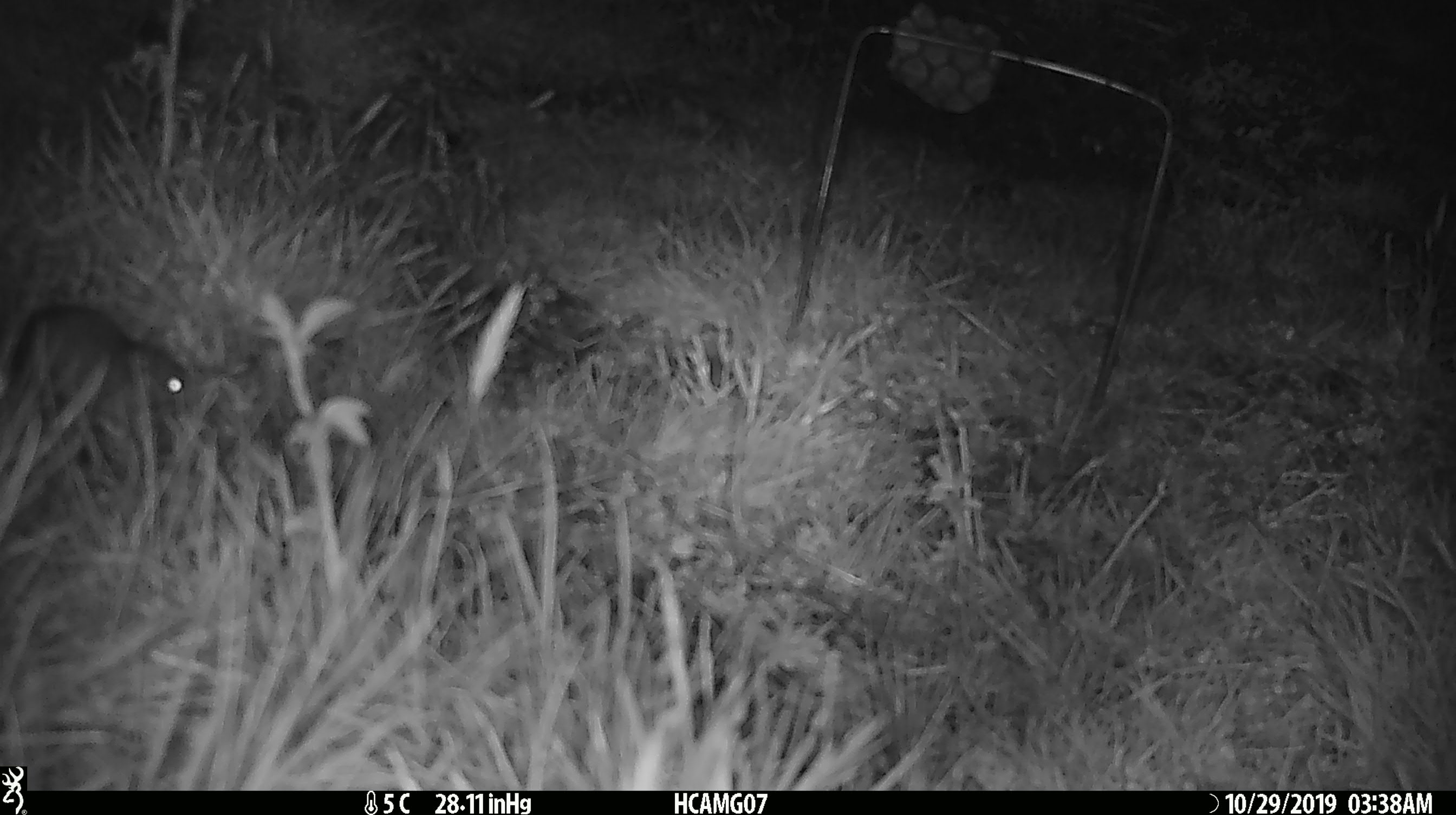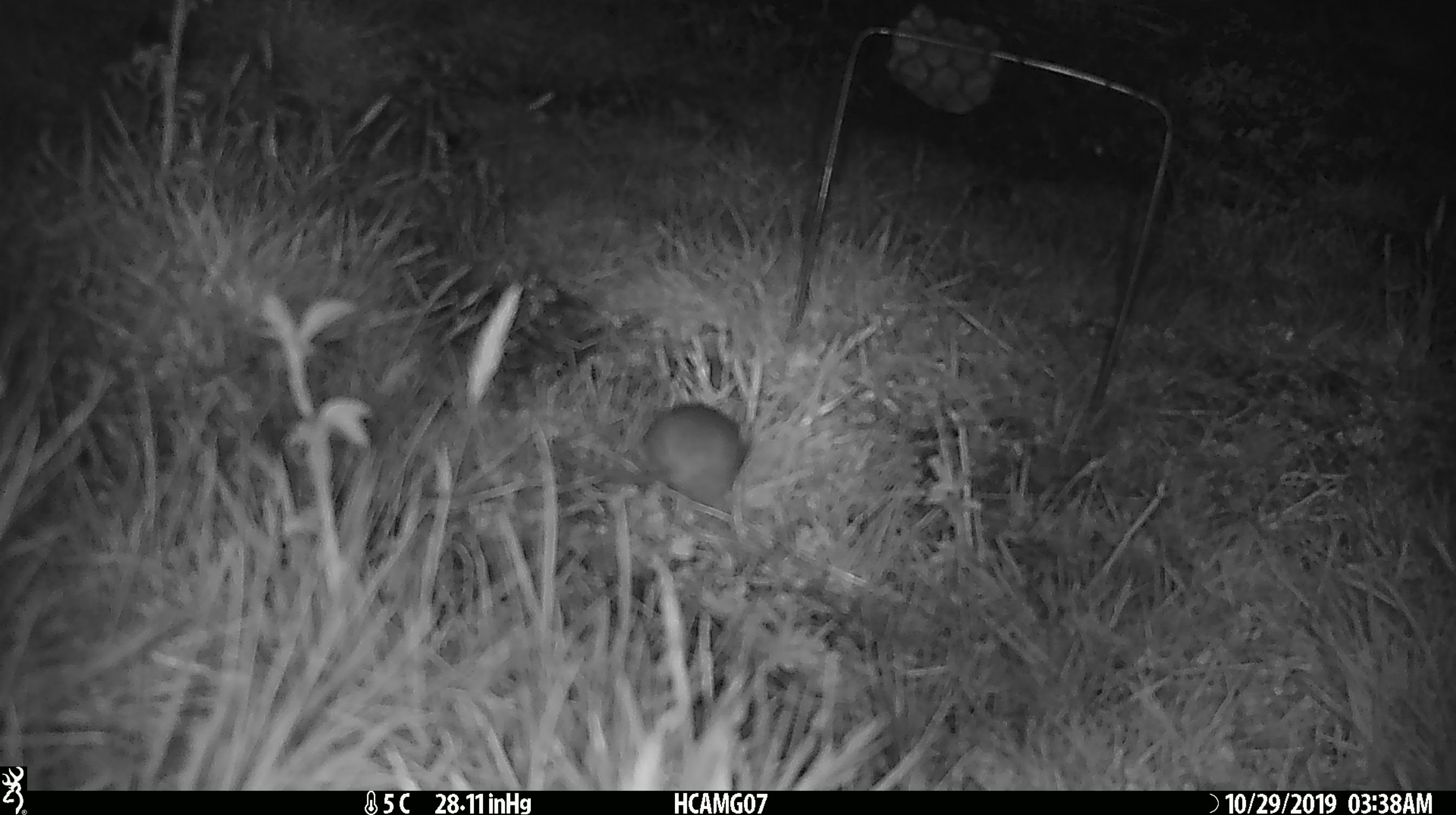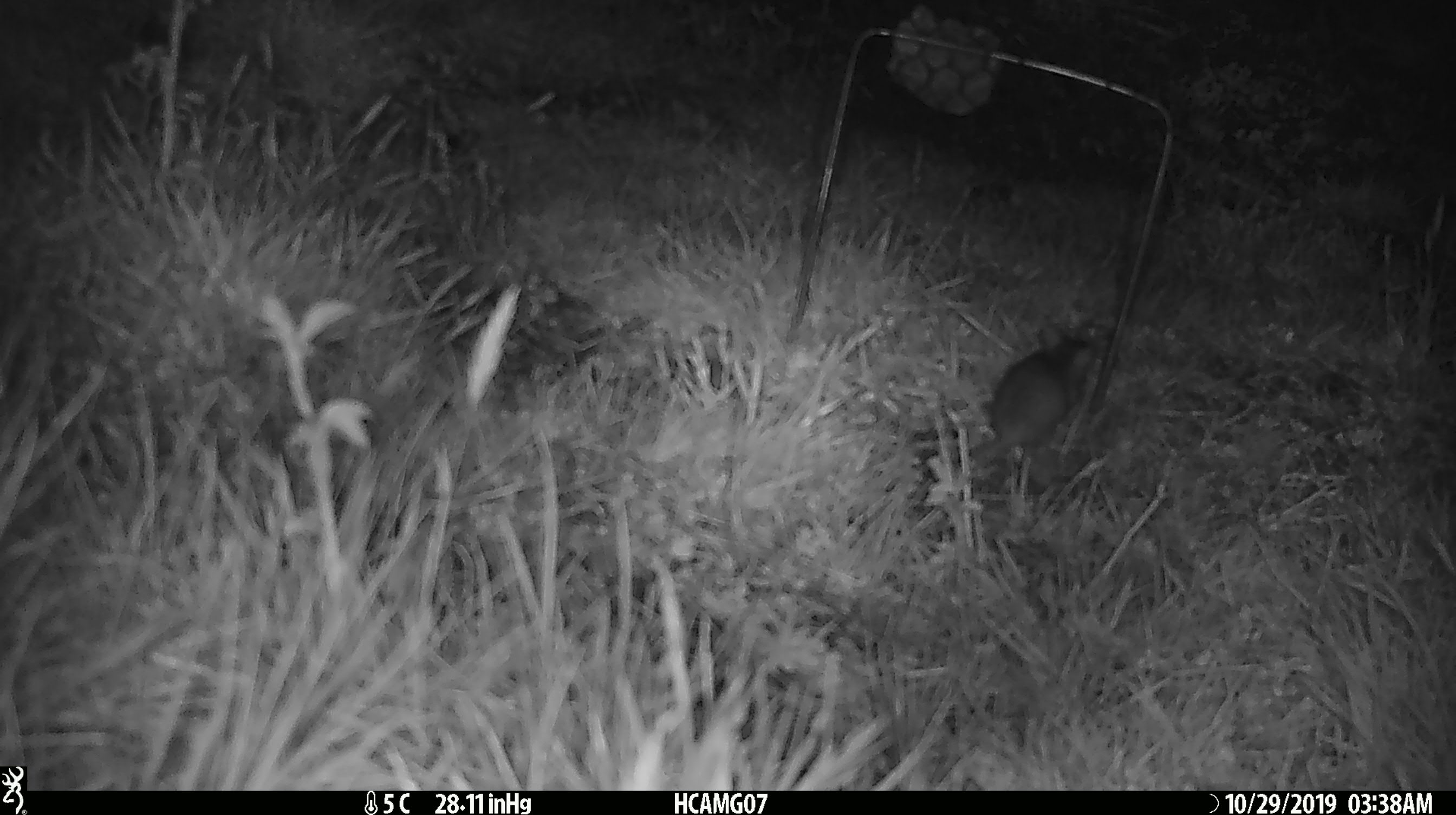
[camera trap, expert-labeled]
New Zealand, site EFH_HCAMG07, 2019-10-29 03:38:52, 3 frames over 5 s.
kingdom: Animalia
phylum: Chordata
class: Mammalia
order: Rodentia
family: Muridae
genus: Mus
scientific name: Mus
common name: mouse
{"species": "mouse (Mus)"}